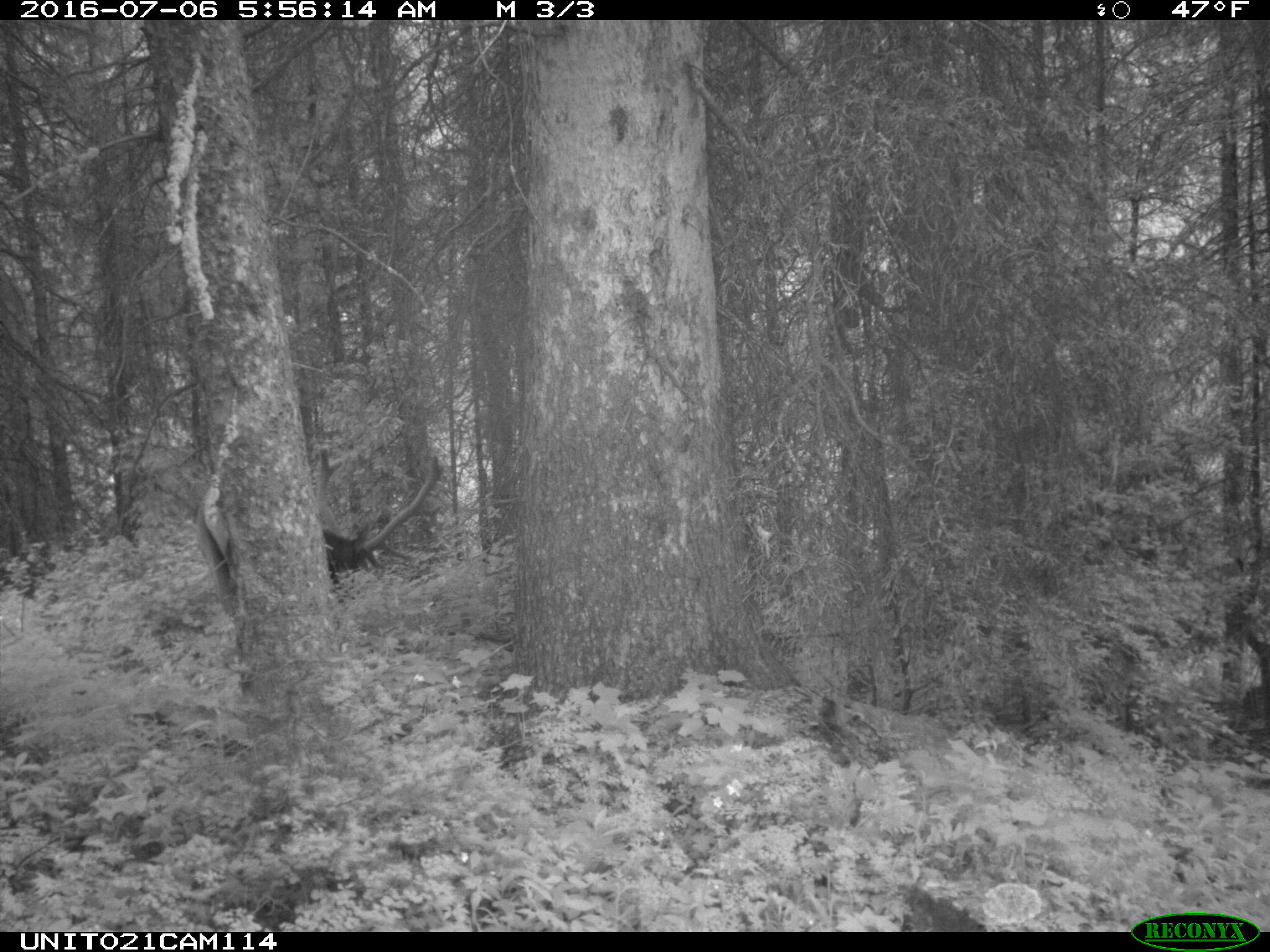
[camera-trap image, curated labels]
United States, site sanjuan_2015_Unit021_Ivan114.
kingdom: Animalia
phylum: Chordata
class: Mammalia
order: Artiodactyla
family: Cervidae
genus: Cervus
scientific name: Cervus elaphus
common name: red deer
Cervus elaphus (red deer).